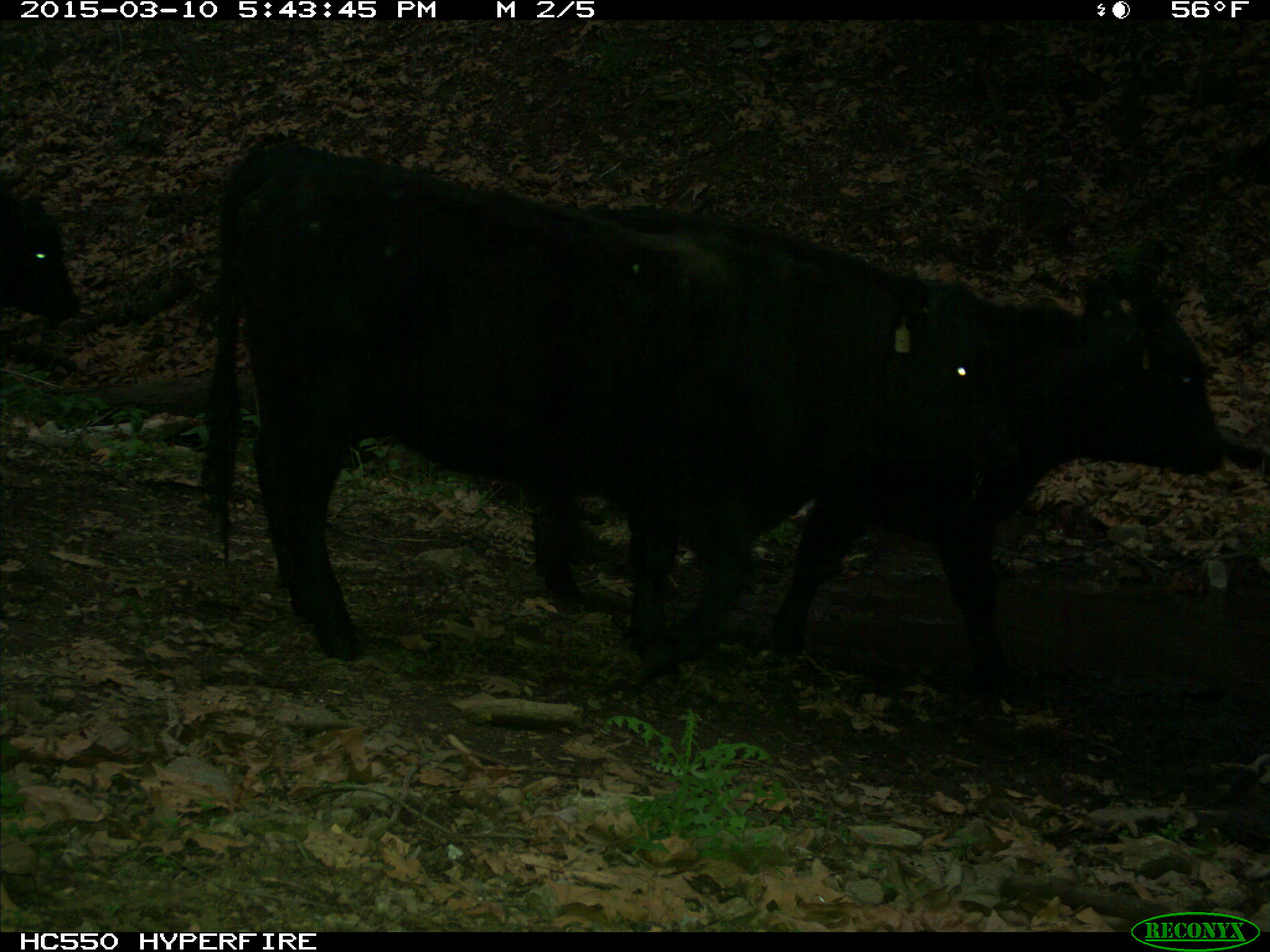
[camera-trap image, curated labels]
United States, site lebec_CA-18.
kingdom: Animalia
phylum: Chordata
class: Mammalia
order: Artiodactyla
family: Bovidae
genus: Bos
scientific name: Bos taurus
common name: domestic cow